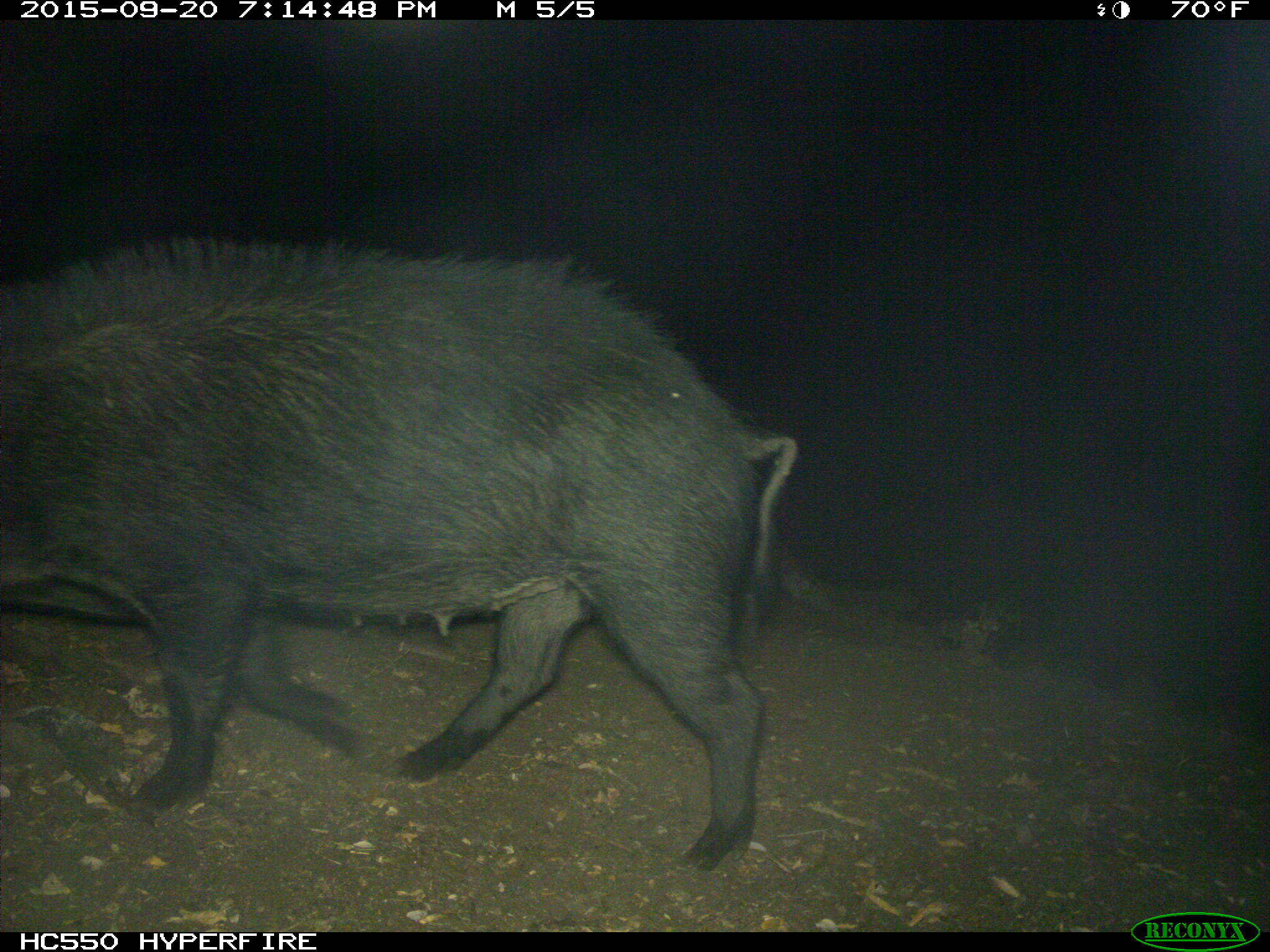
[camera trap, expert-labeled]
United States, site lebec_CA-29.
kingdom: Animalia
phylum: Chordata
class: Mammalia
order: Artiodactyla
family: Suidae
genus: Sus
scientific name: Sus scrofa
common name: wild boar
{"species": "Sus scrofa (wild boar)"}